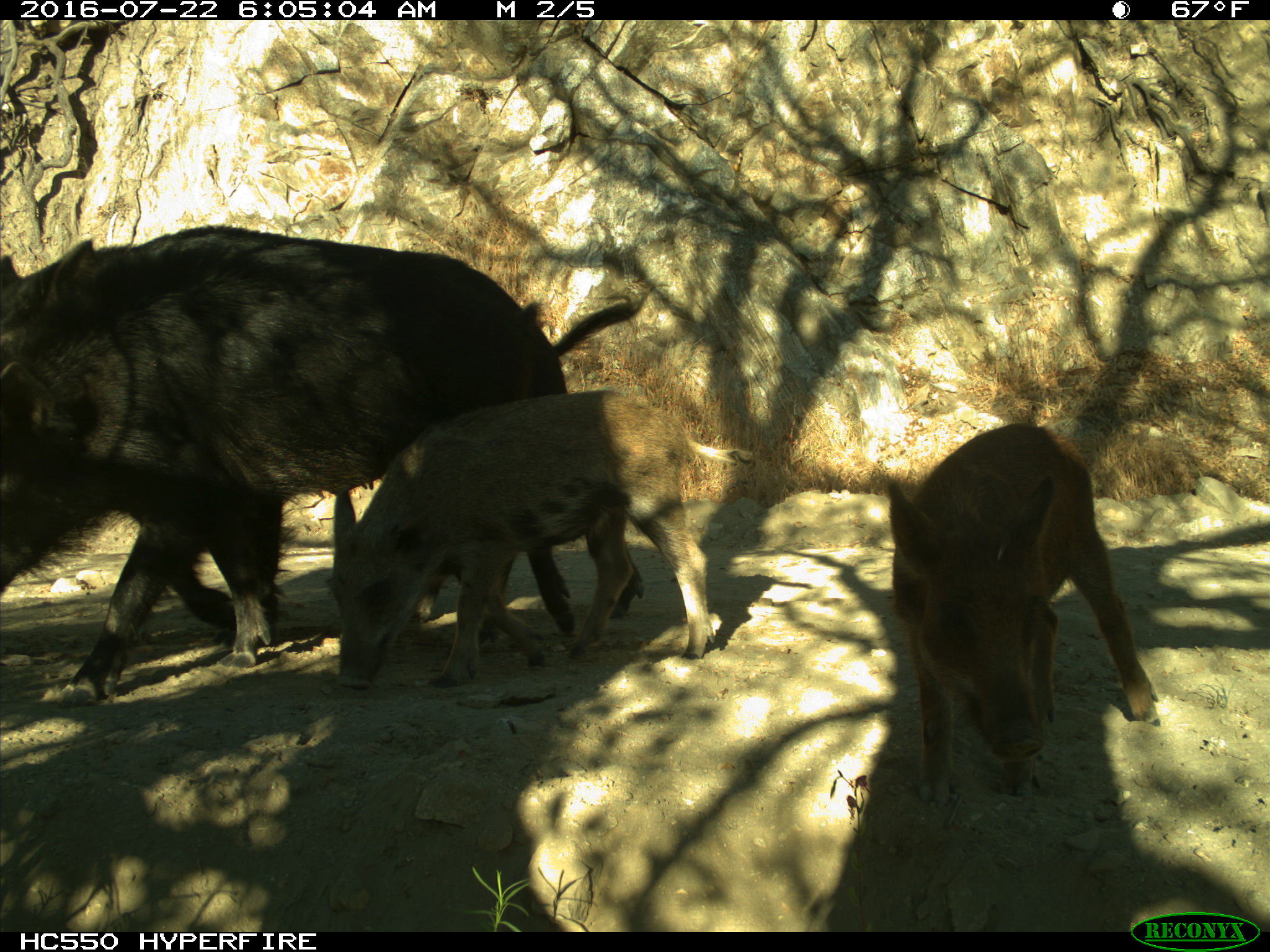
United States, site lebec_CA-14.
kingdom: Animalia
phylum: Chordata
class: Mammalia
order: Artiodactyla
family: Suidae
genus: Sus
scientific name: Sus scrofa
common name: wild boar